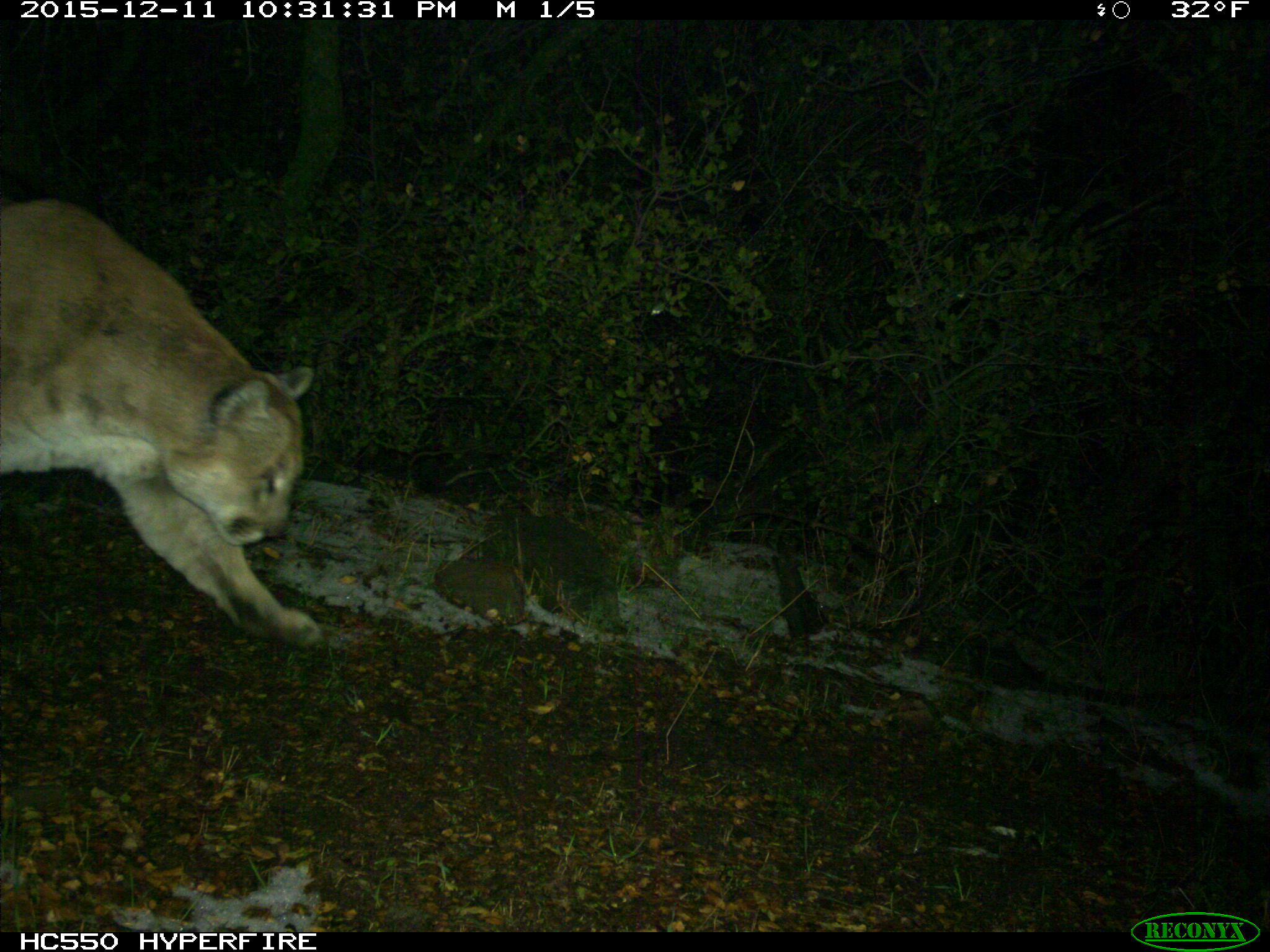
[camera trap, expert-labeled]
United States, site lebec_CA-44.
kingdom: Animalia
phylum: Chordata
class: Mammalia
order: Carnivora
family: Felidae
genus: Puma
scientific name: Puma concolor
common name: mountain lion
Puma concolor (mountain lion).